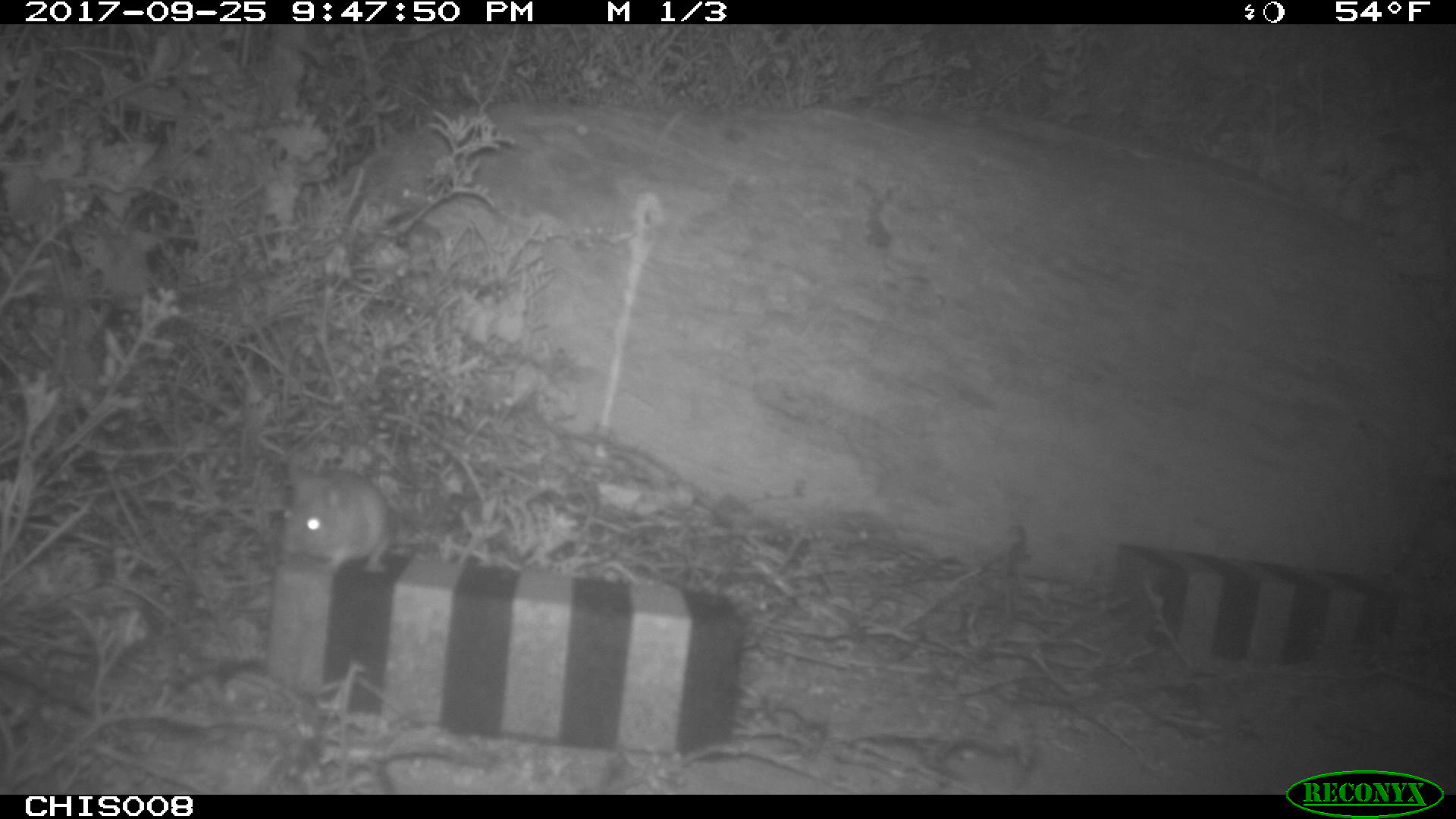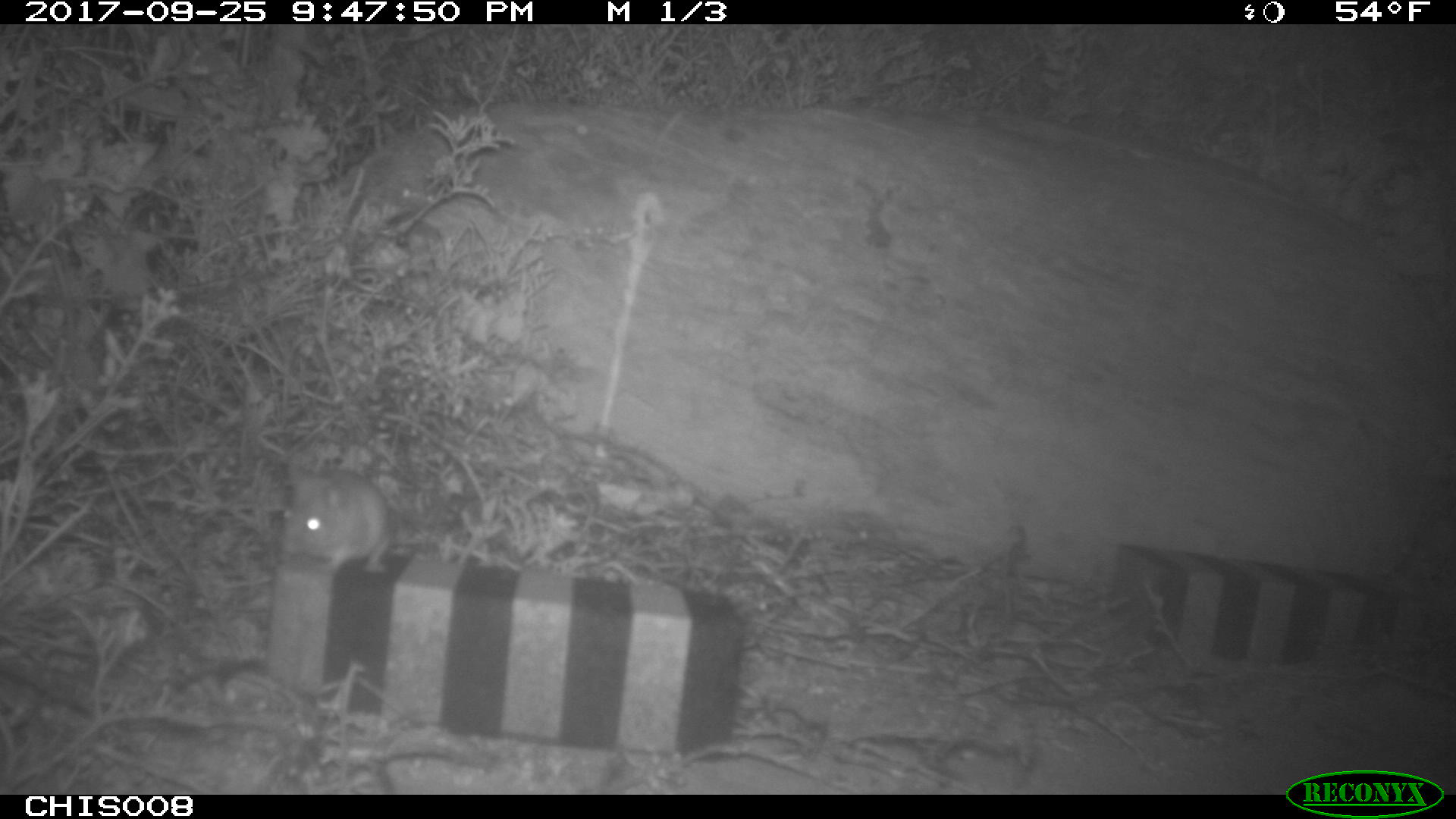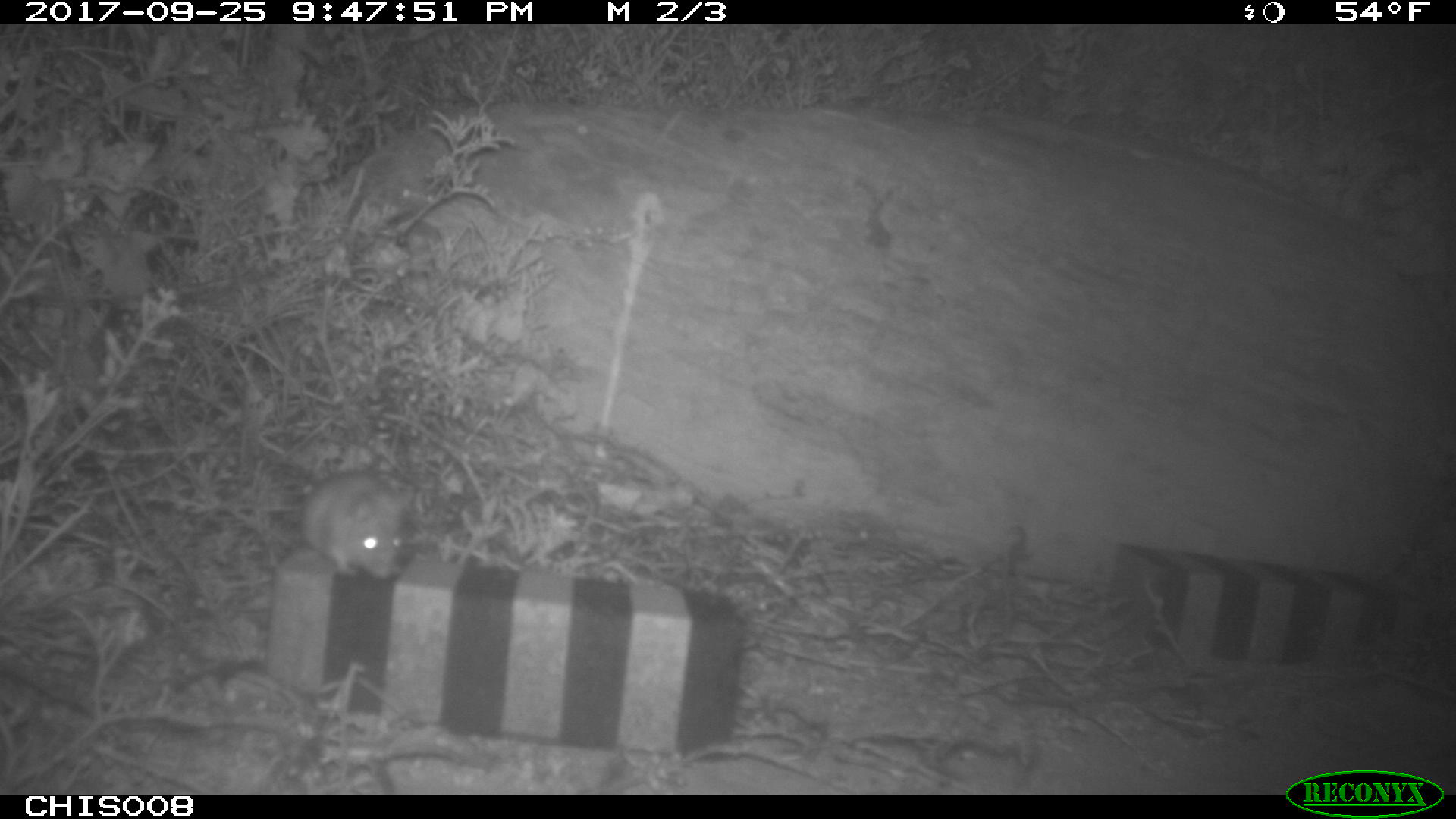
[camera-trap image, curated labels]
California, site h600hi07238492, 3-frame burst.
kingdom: Animalia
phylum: Chordata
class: Mammalia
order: Rodentia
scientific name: Rodentia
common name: rodent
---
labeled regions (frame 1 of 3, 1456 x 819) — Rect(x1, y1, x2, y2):
rodent: Rect(278, 467, 406, 573)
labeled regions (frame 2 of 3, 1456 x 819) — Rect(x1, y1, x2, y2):
rodent: Rect(281, 461, 427, 573)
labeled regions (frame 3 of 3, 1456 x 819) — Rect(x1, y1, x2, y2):
rodent: Rect(300, 467, 414, 581)